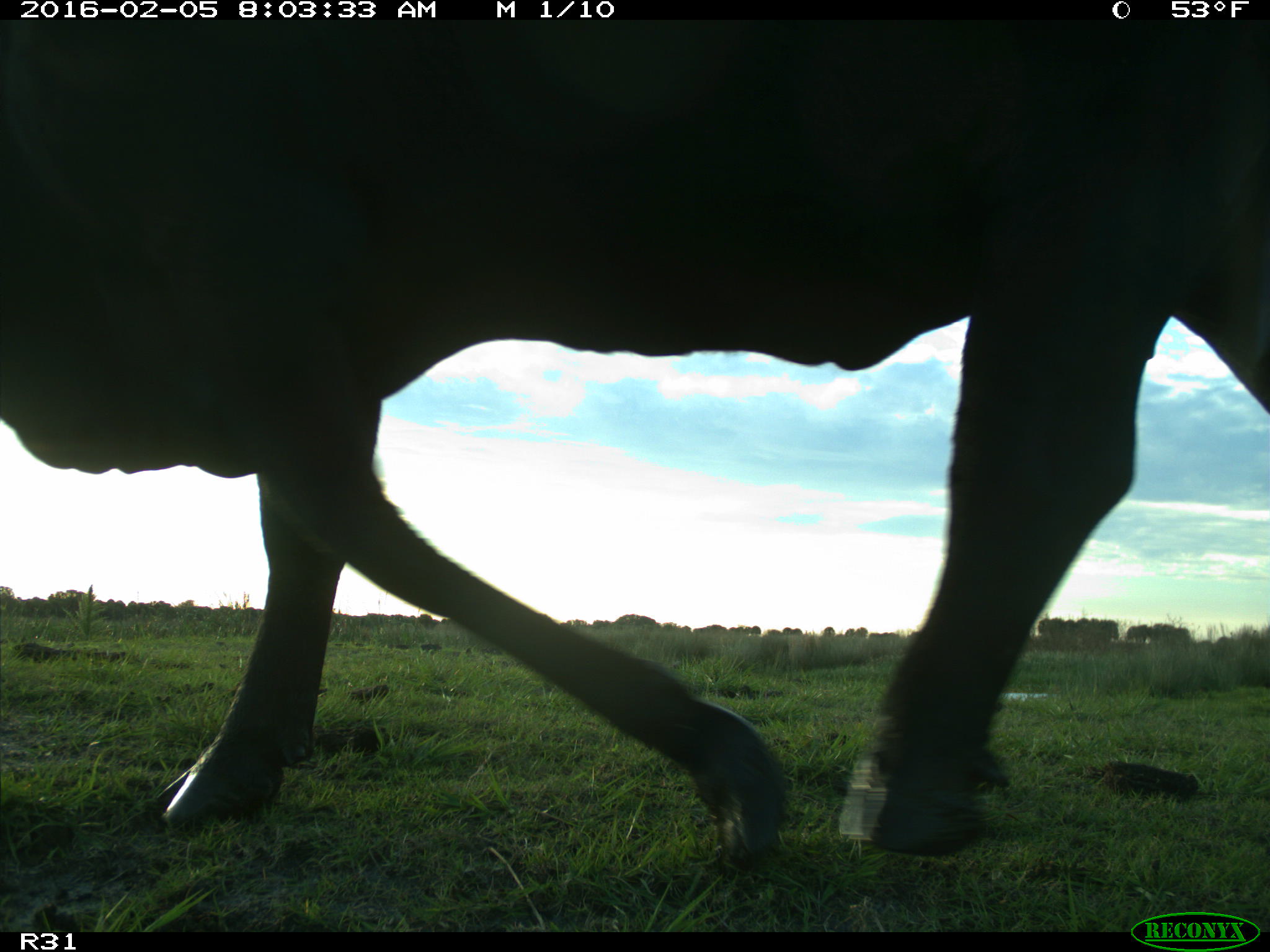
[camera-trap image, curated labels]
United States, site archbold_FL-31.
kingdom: Animalia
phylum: Chordata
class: Mammalia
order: Artiodactyla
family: Bovidae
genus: Bos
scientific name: Bos taurus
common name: domestic cow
Bos taurus (domestic cow).